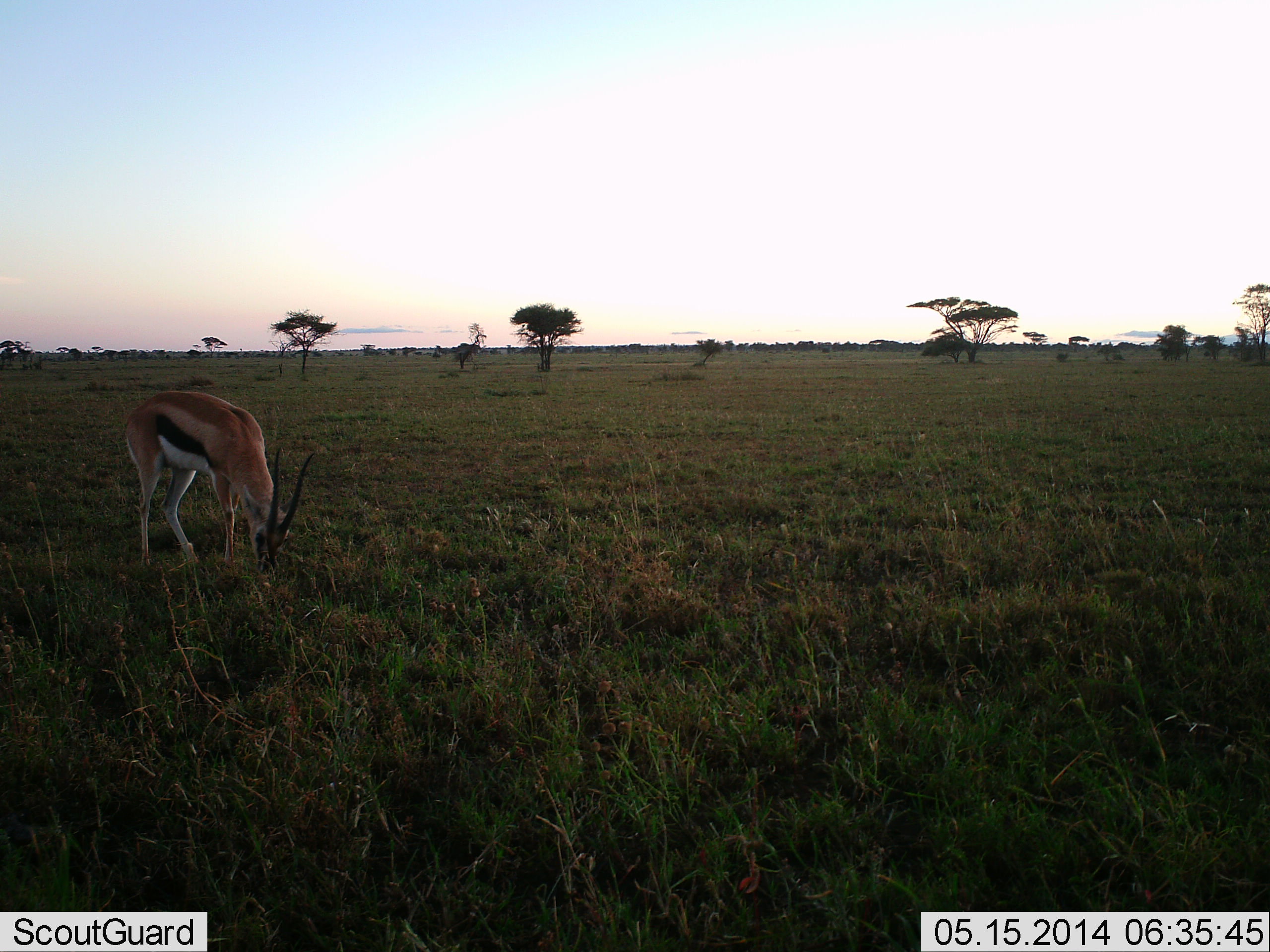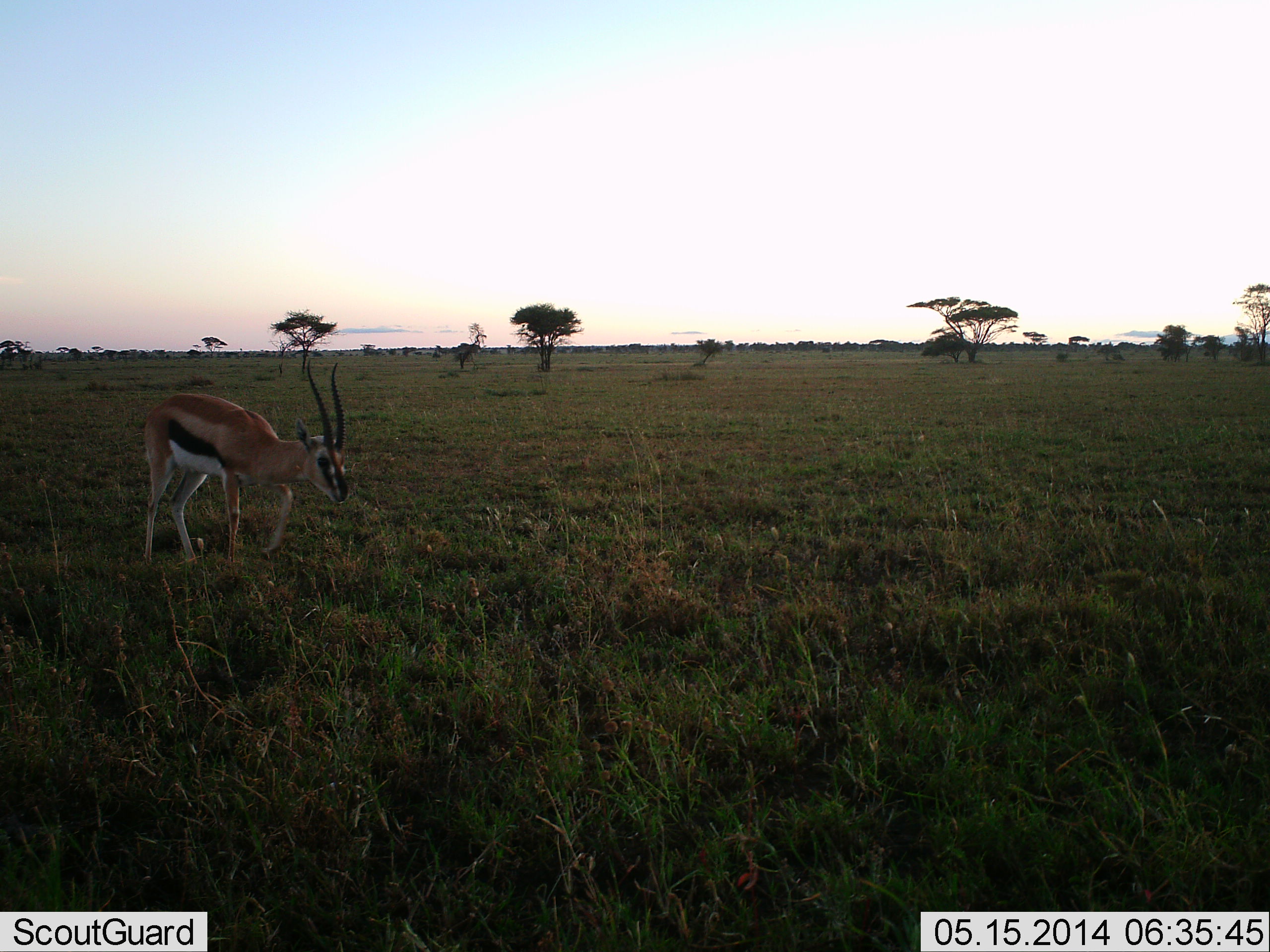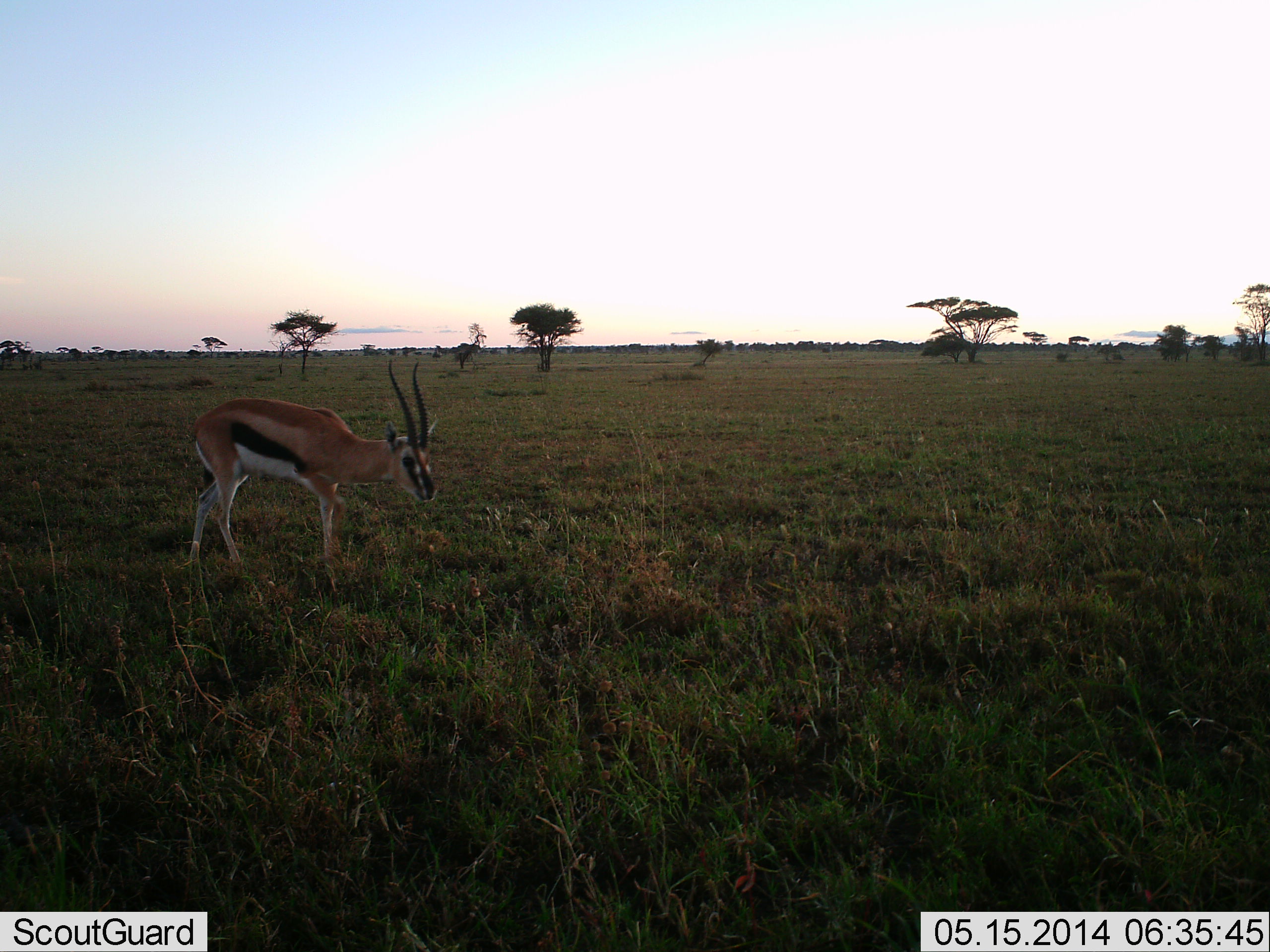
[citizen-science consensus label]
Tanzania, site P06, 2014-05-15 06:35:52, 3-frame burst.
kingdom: Animalia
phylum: Chordata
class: Mammalia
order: Artiodactyla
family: Bovidae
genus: Eudorcas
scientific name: Eudorcas thomsonii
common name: thomson's gazelle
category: gazellethomsons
Gazellethomsons (thomson's gazelle) (Eudorcas thomsonii), count 1. Behavior (volunteer vote fractions): standing 30%, resting 0%, moving 60%, interacting 0%. Young present (vote fraction): 0%. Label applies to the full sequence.